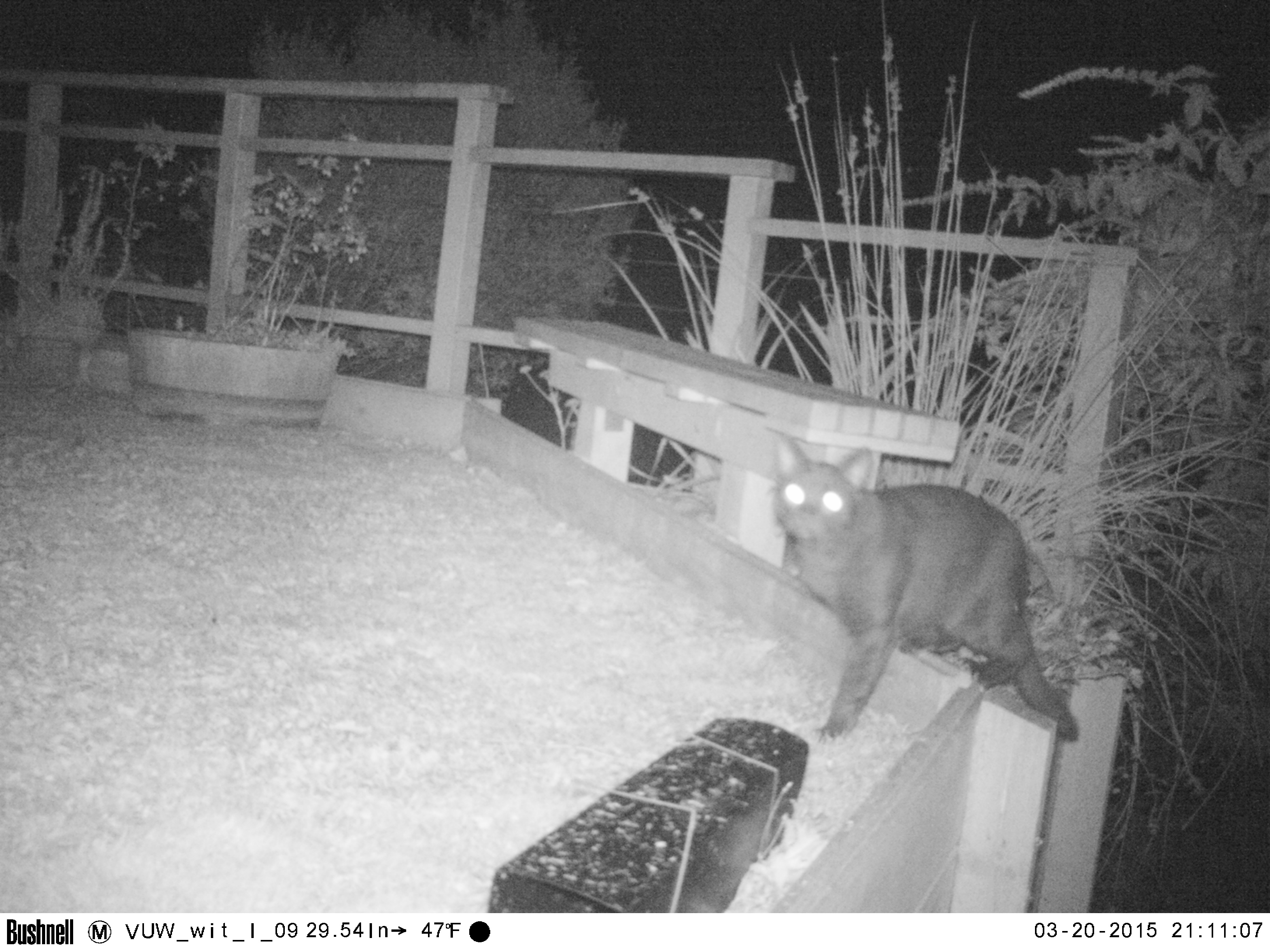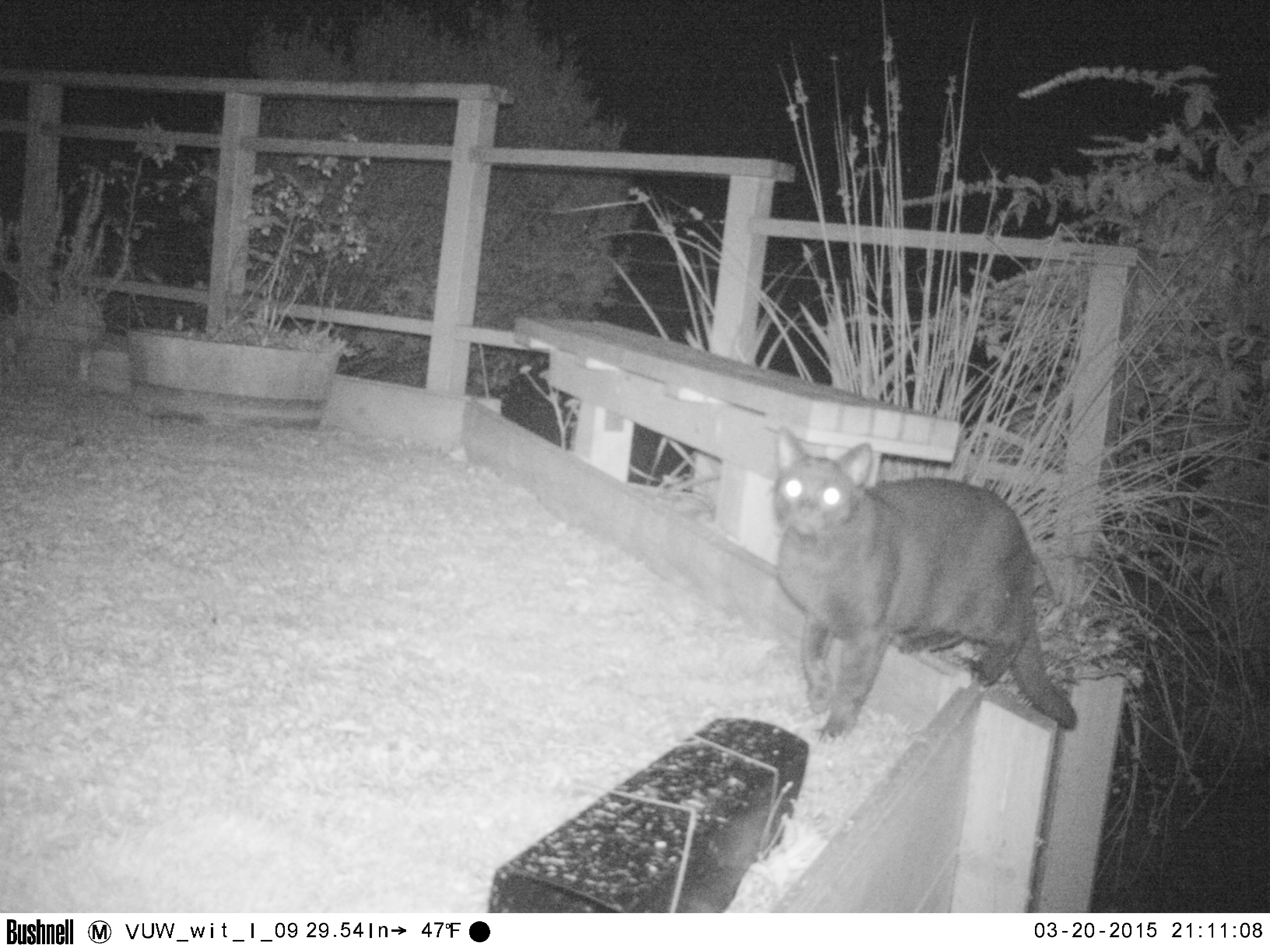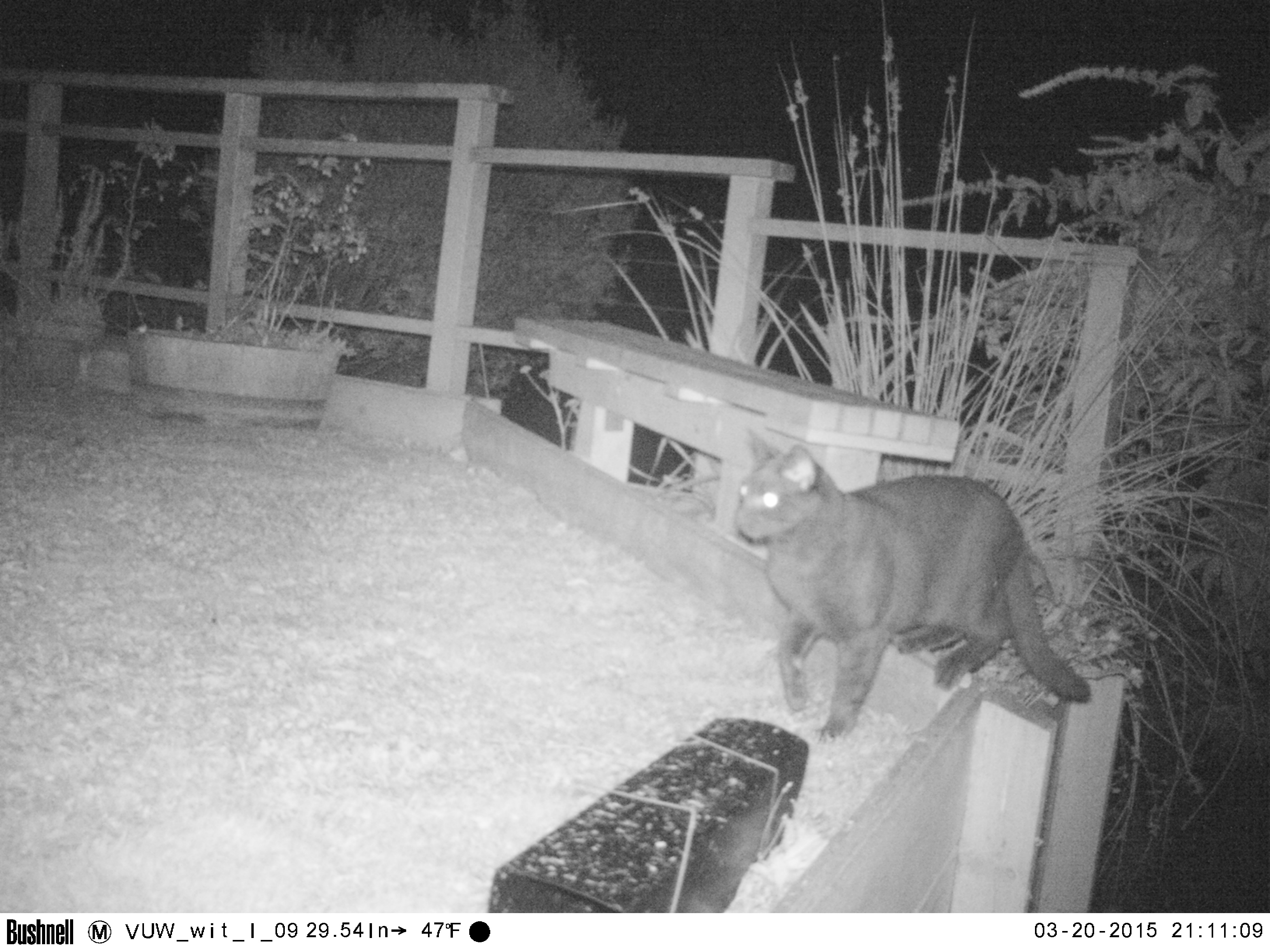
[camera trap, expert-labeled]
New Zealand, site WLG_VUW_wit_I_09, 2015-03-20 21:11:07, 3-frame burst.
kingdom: Animalia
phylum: Chordata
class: Mammalia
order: Carnivora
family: Felidae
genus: Felis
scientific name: Felis catus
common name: domestic cat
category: cat